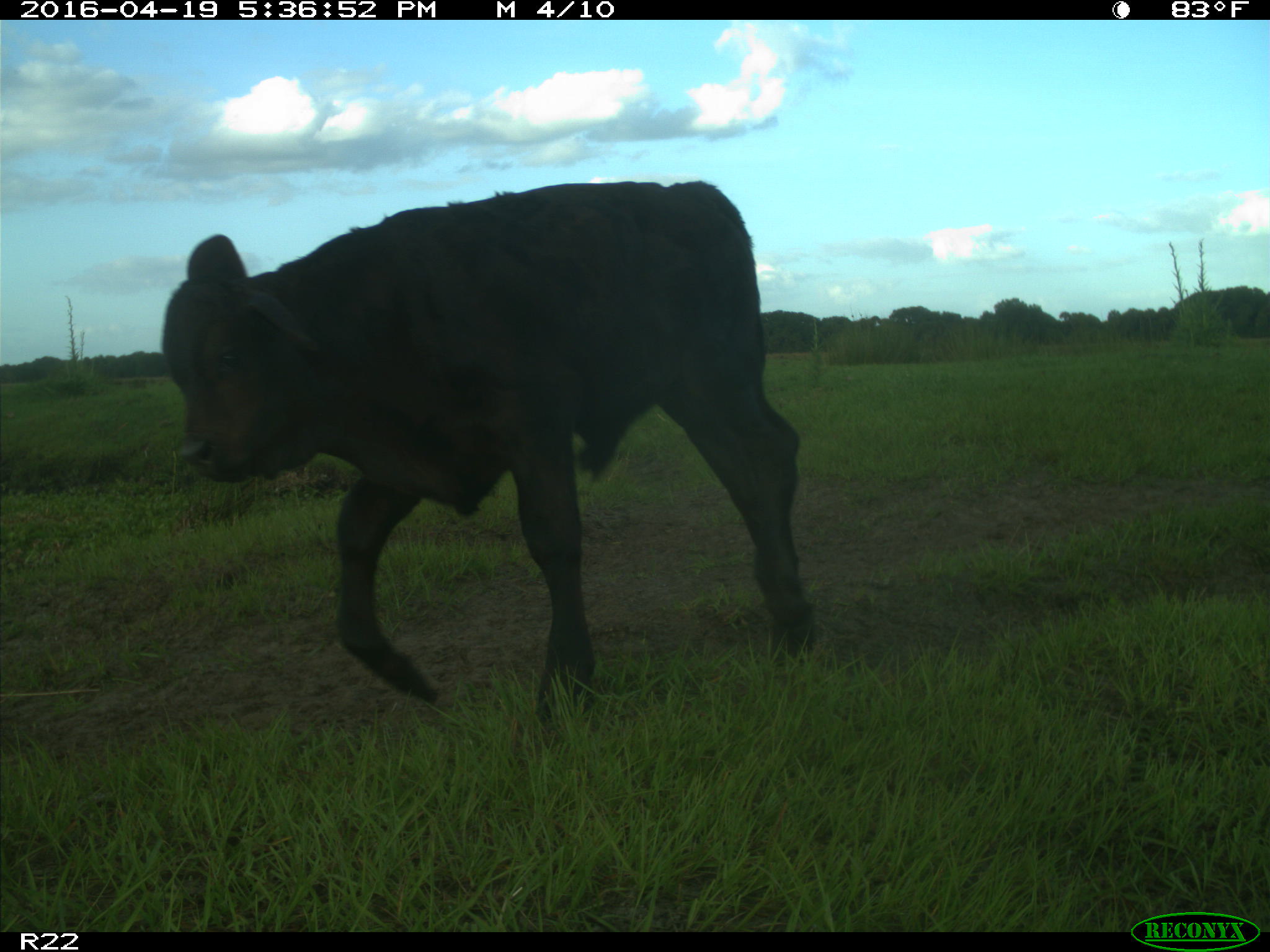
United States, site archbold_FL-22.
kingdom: Animalia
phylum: Chordata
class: Mammalia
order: Artiodactyla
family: Bovidae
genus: Bos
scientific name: Bos taurus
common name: domestic cow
Bos taurus (domestic cow).